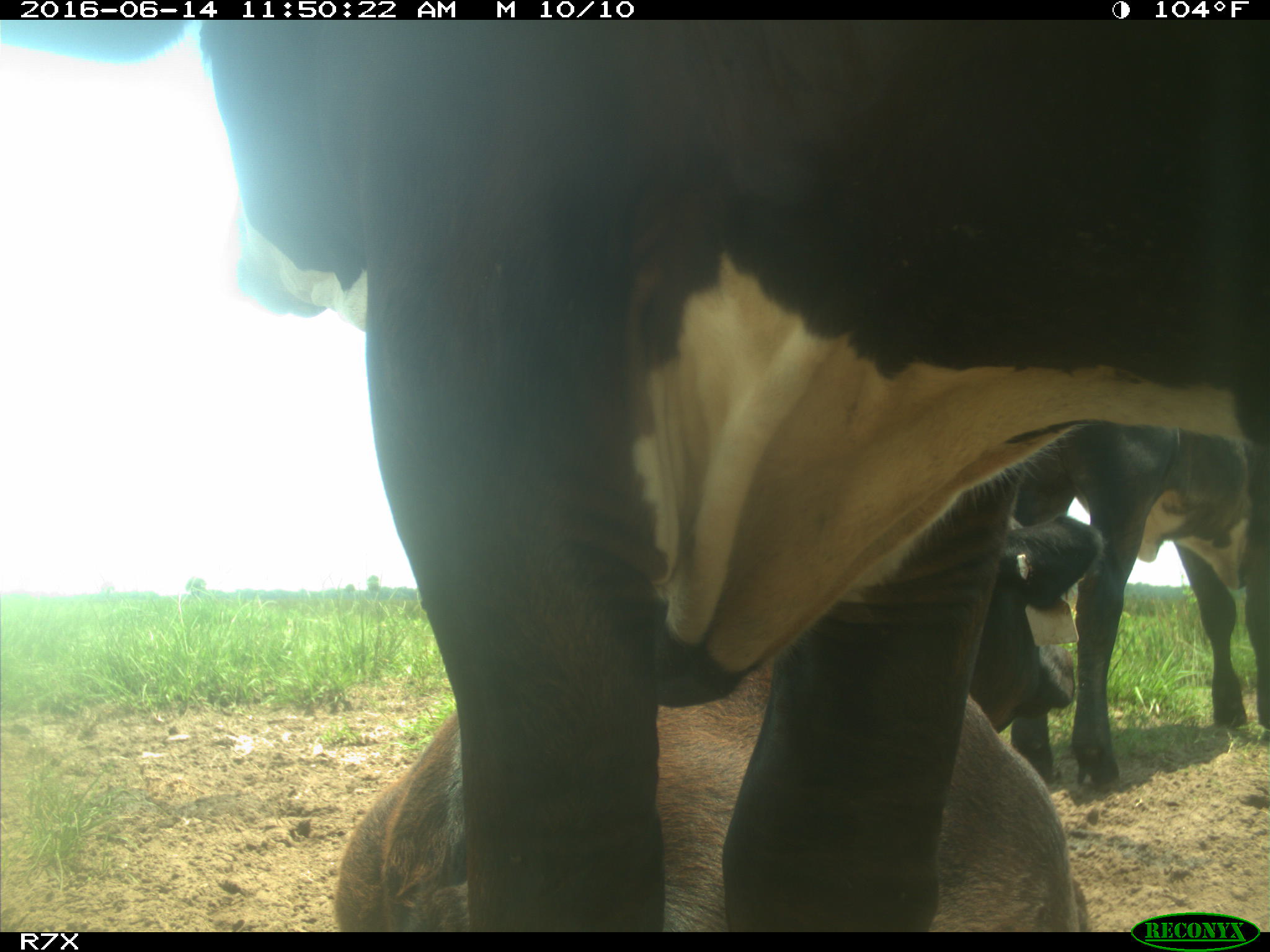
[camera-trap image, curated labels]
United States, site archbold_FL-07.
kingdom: Animalia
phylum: Chordata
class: Mammalia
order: Artiodactyla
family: Bovidae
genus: Bos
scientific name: Bos taurus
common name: domestic cow